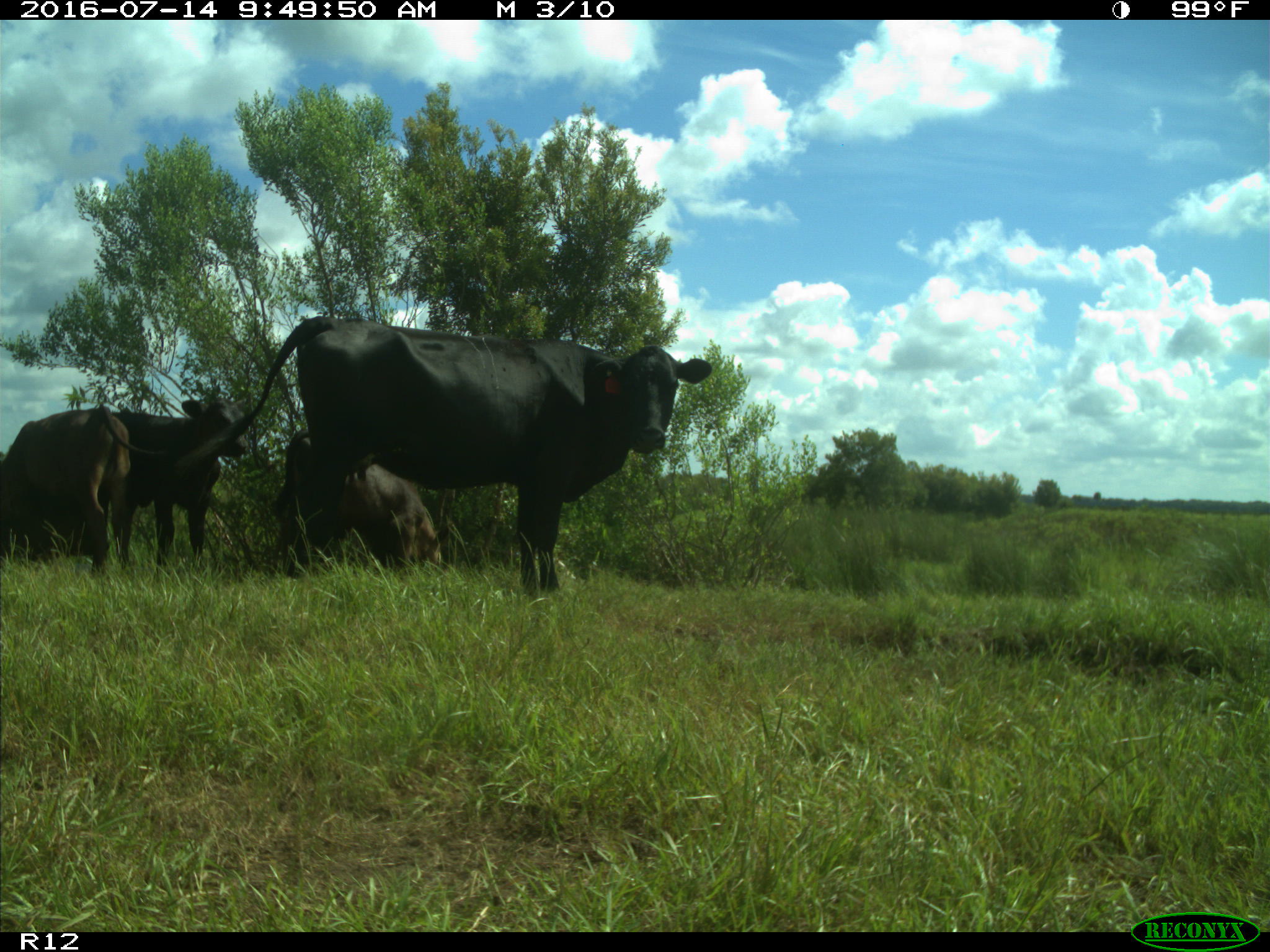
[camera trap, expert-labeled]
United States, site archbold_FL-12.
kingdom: Animalia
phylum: Chordata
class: Mammalia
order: Artiodactyla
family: Bovidae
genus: Bos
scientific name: Bos taurus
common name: domestic cow